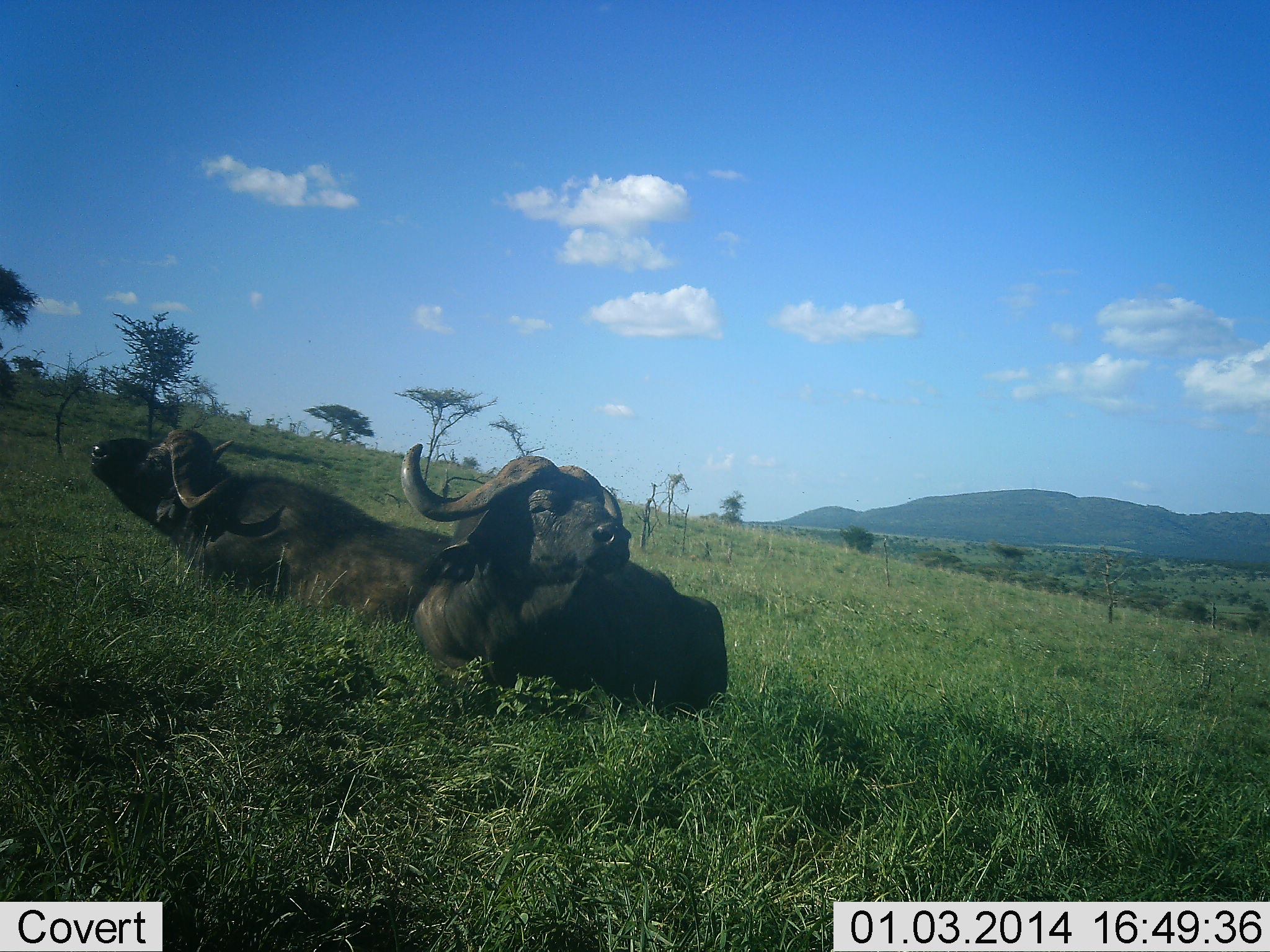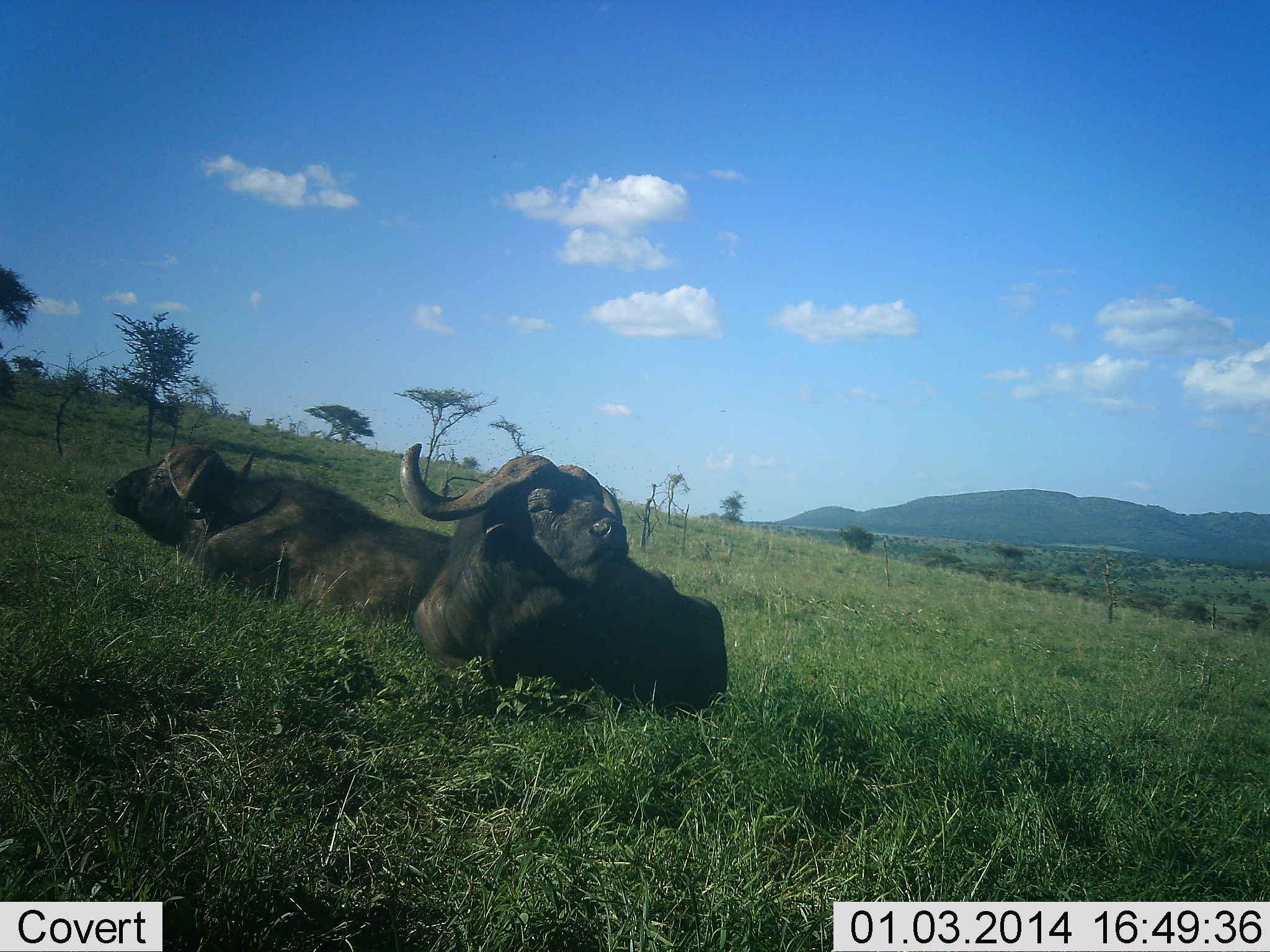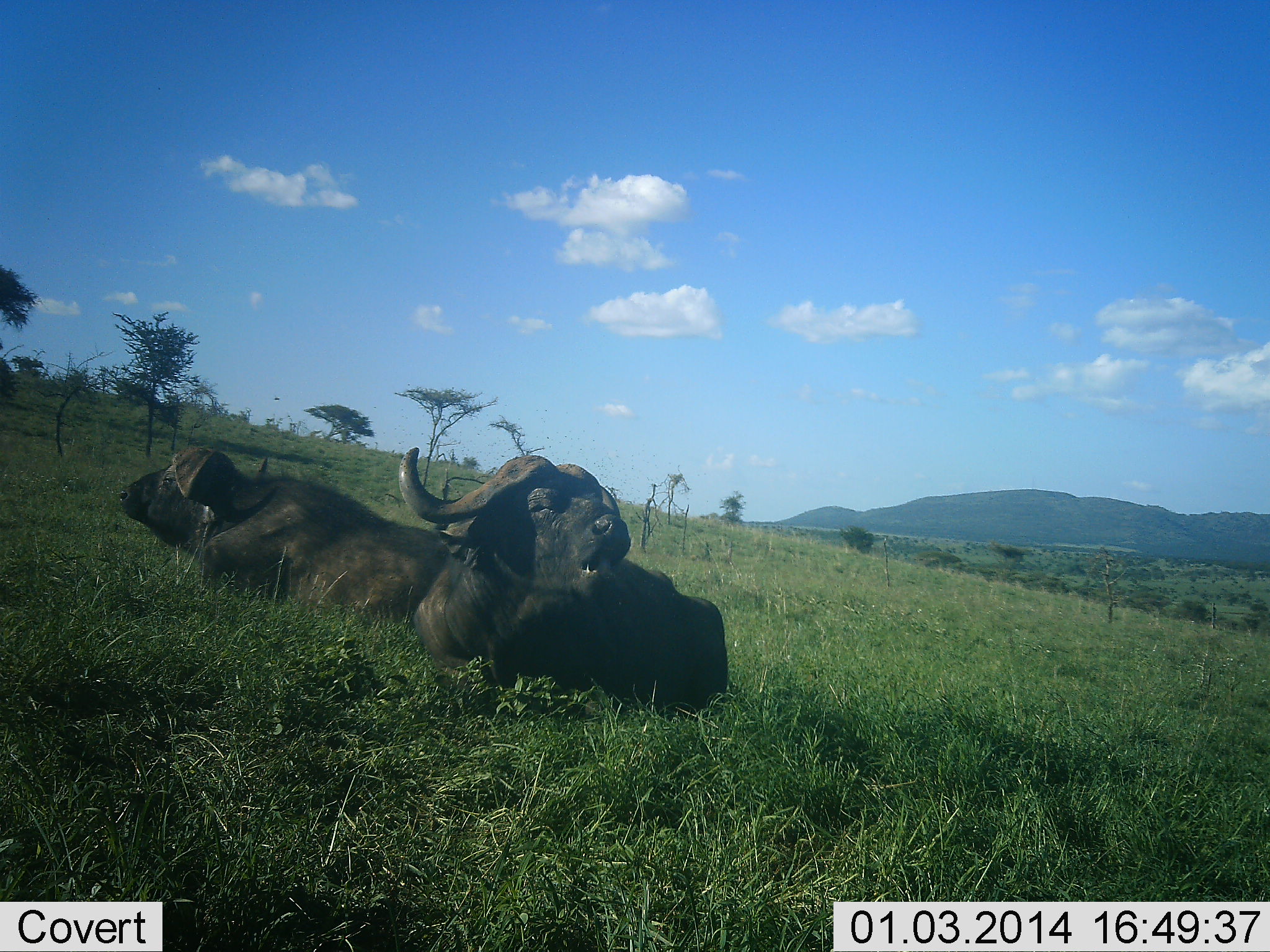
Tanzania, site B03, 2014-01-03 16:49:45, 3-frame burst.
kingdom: Animalia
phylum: Chordata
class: Mammalia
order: Artiodactyla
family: Bovidae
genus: Syncerus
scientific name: Syncerus caffer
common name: cape buffalo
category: buffalo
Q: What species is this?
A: Buffalo (cape buffalo) (Syncerus caffer).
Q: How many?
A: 2.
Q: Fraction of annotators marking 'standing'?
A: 0%.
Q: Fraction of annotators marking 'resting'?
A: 100%.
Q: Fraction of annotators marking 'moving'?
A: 0%.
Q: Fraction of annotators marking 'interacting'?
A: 0%.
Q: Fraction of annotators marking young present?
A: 0%.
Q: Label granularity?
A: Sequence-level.